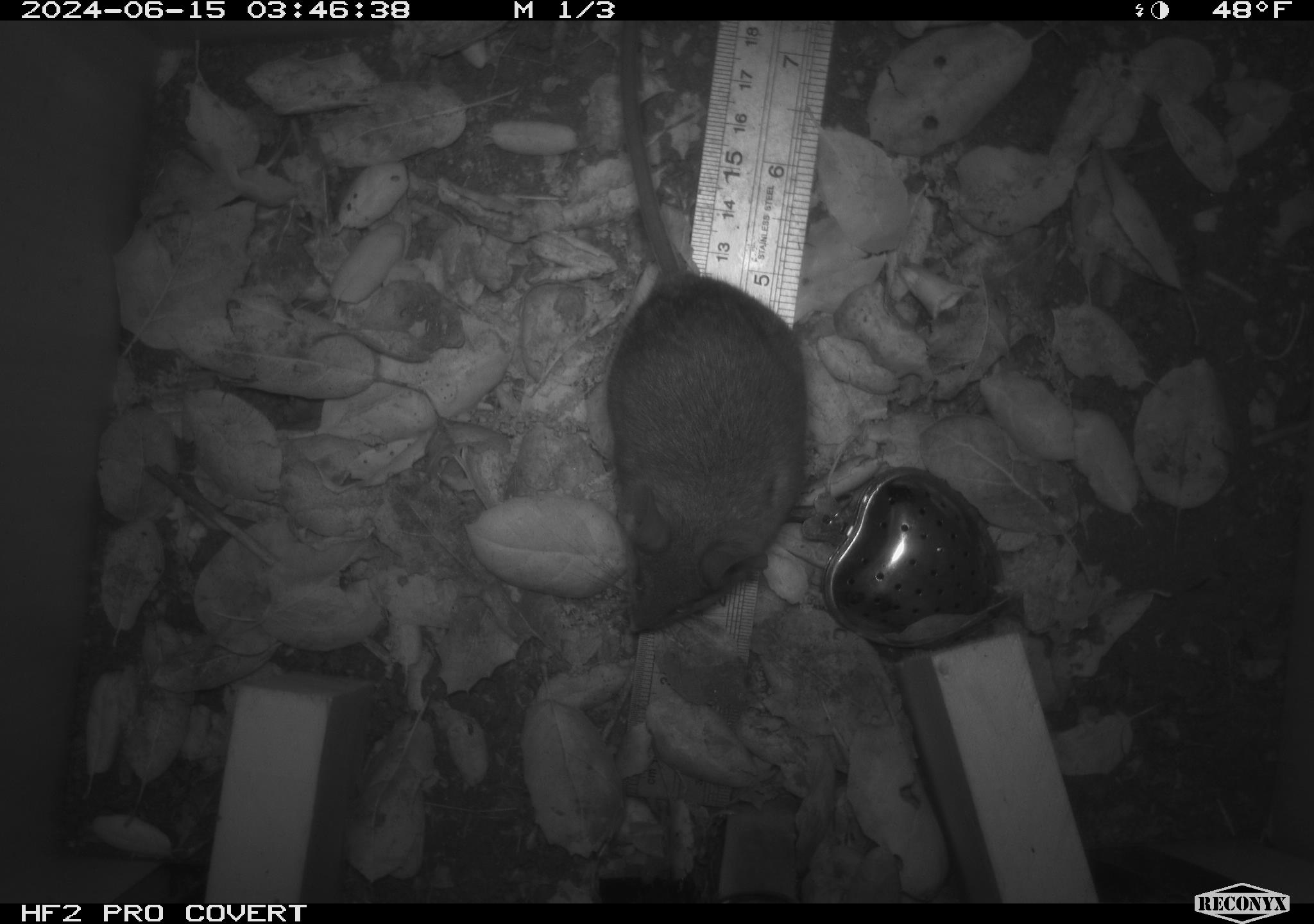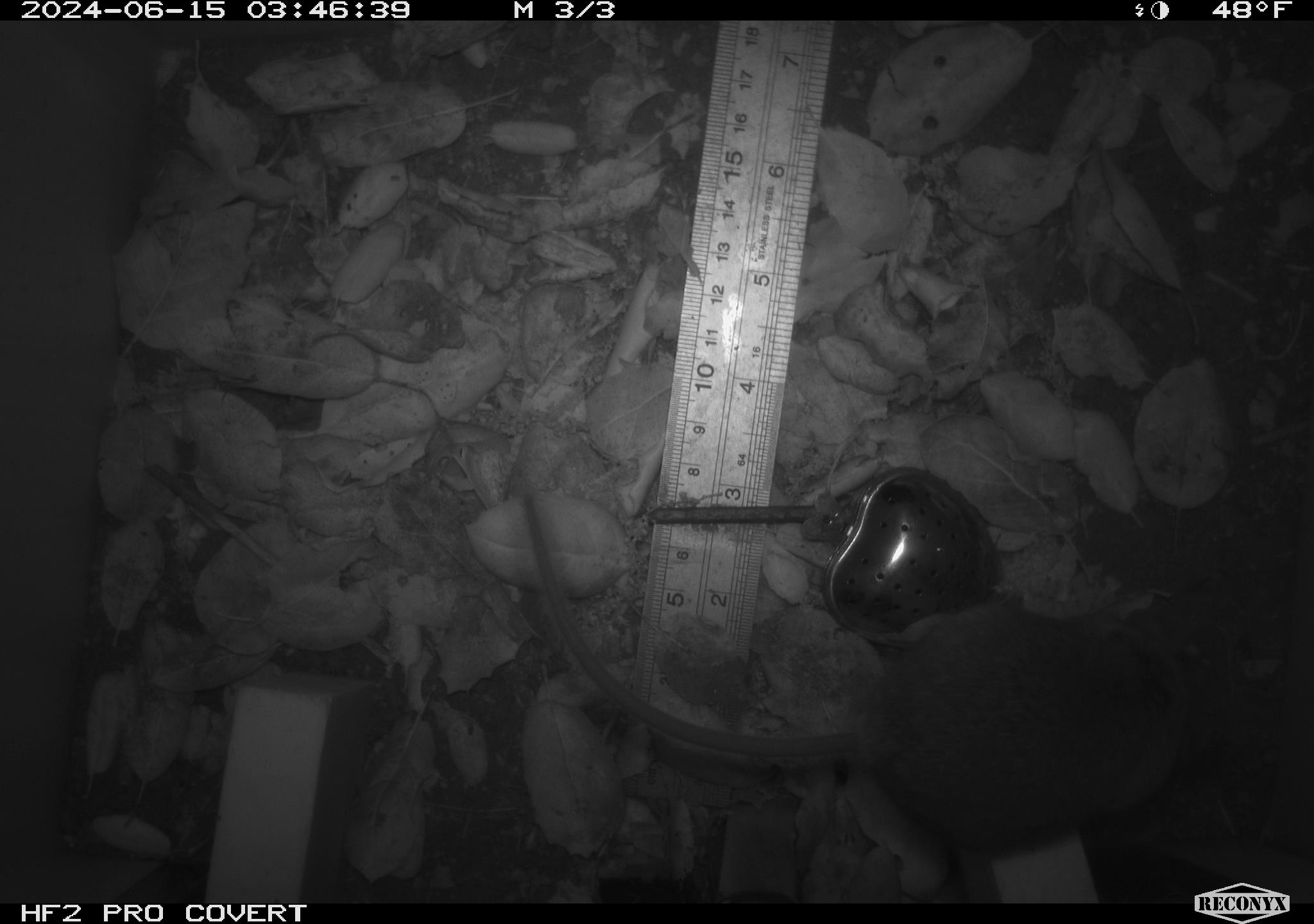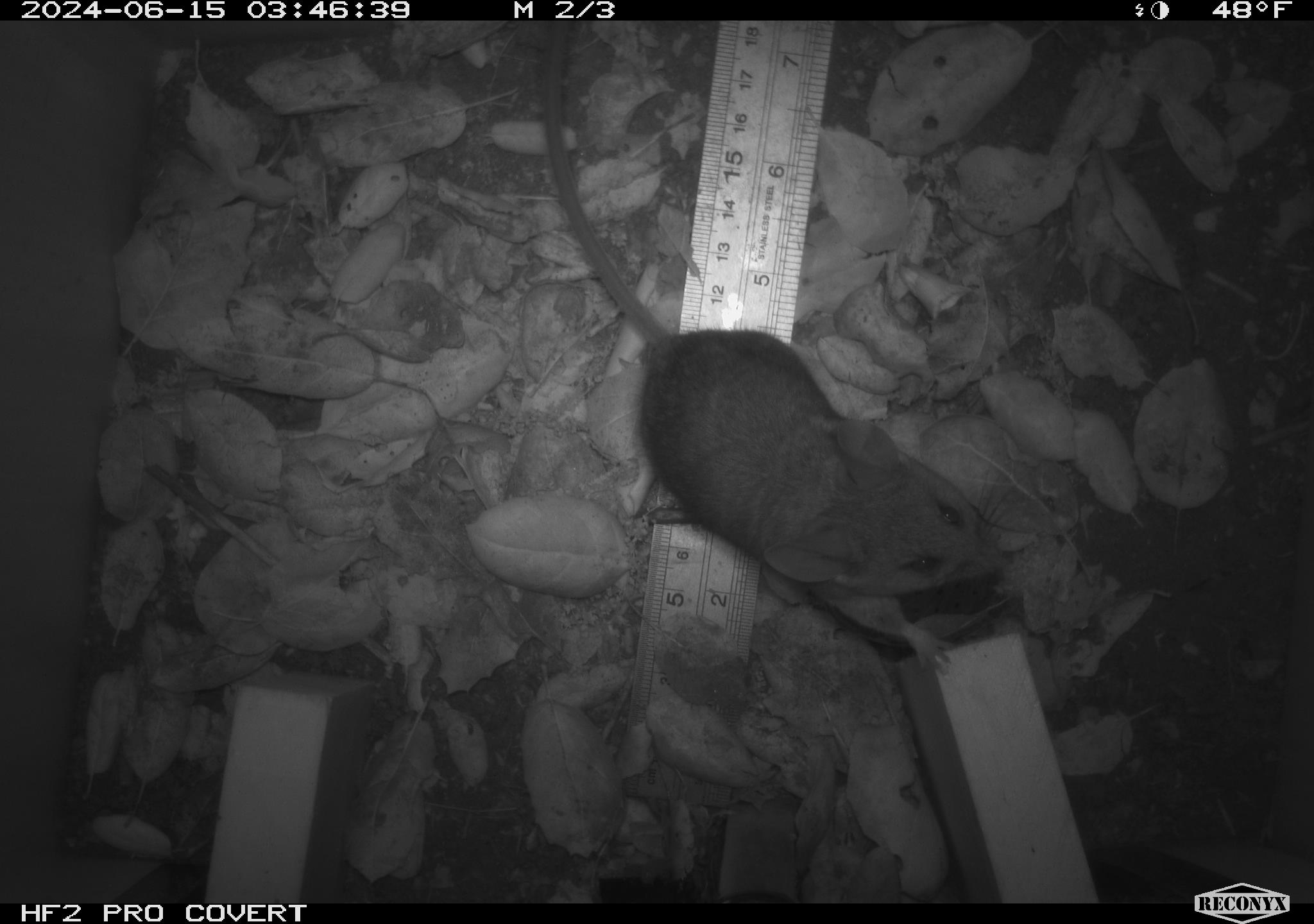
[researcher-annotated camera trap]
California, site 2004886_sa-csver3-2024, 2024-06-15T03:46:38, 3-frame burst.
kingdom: Animalia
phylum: Chordata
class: Mammalia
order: Rodentia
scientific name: Rodentia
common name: rodent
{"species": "rodent (Rodentia)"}